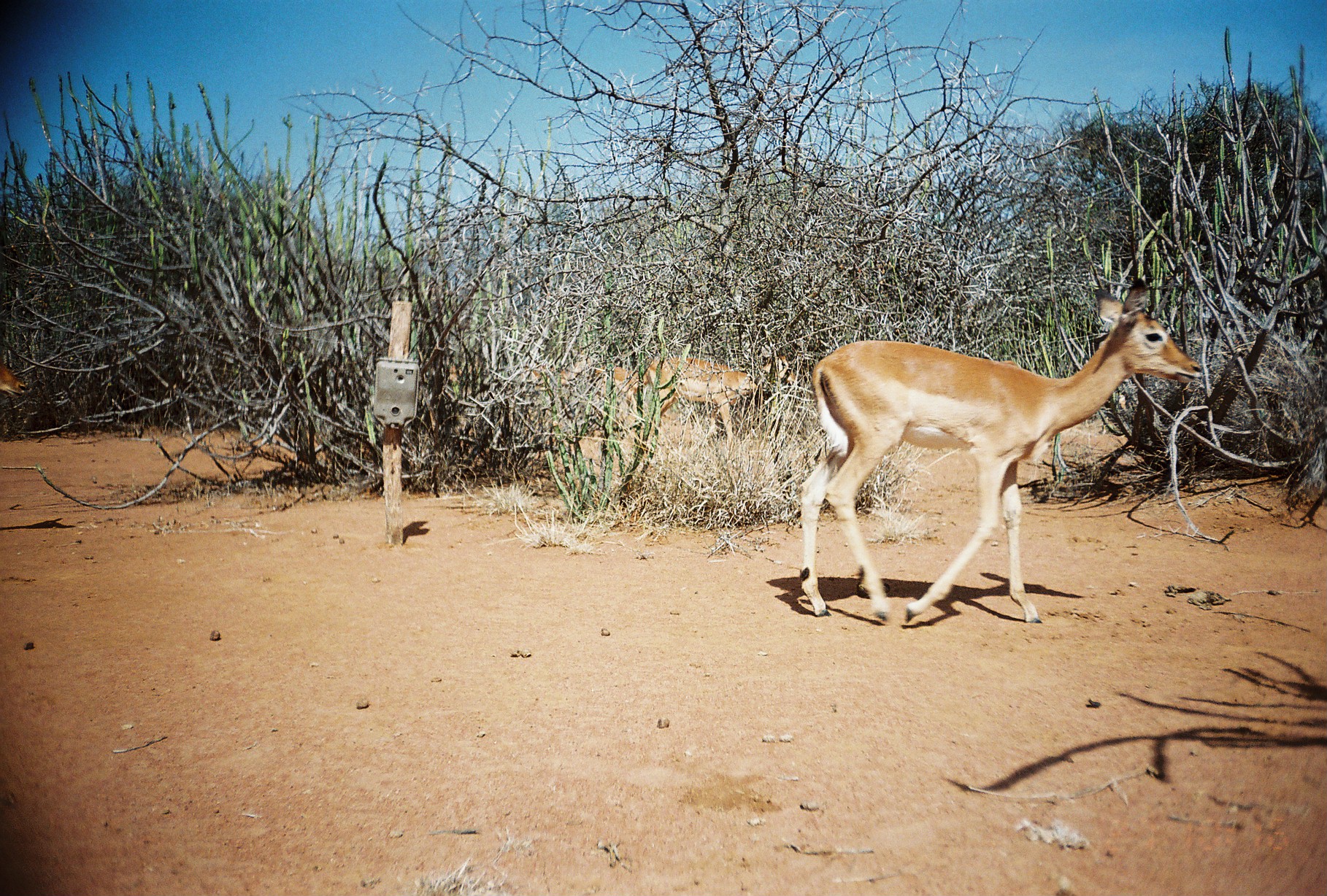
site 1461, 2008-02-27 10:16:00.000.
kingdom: Animalia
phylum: Chordata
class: Mammalia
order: Artiodactyla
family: Bovidae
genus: Aepyceros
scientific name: Aepyceros melampus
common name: impala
Aepyceros melampus (impala), count 2.